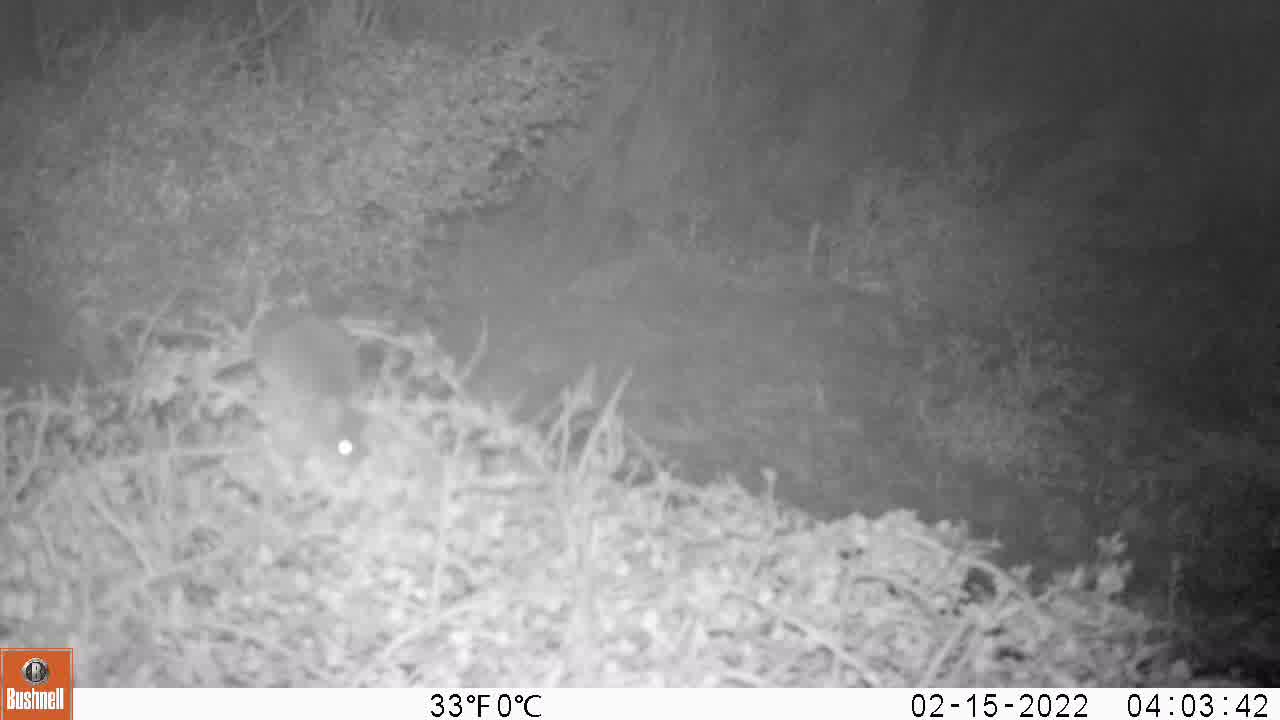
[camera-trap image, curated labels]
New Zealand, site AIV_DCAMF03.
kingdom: Animalia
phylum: Chordata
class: Mammalia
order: Rodentia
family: Muridae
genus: Mus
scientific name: Mus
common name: mouse